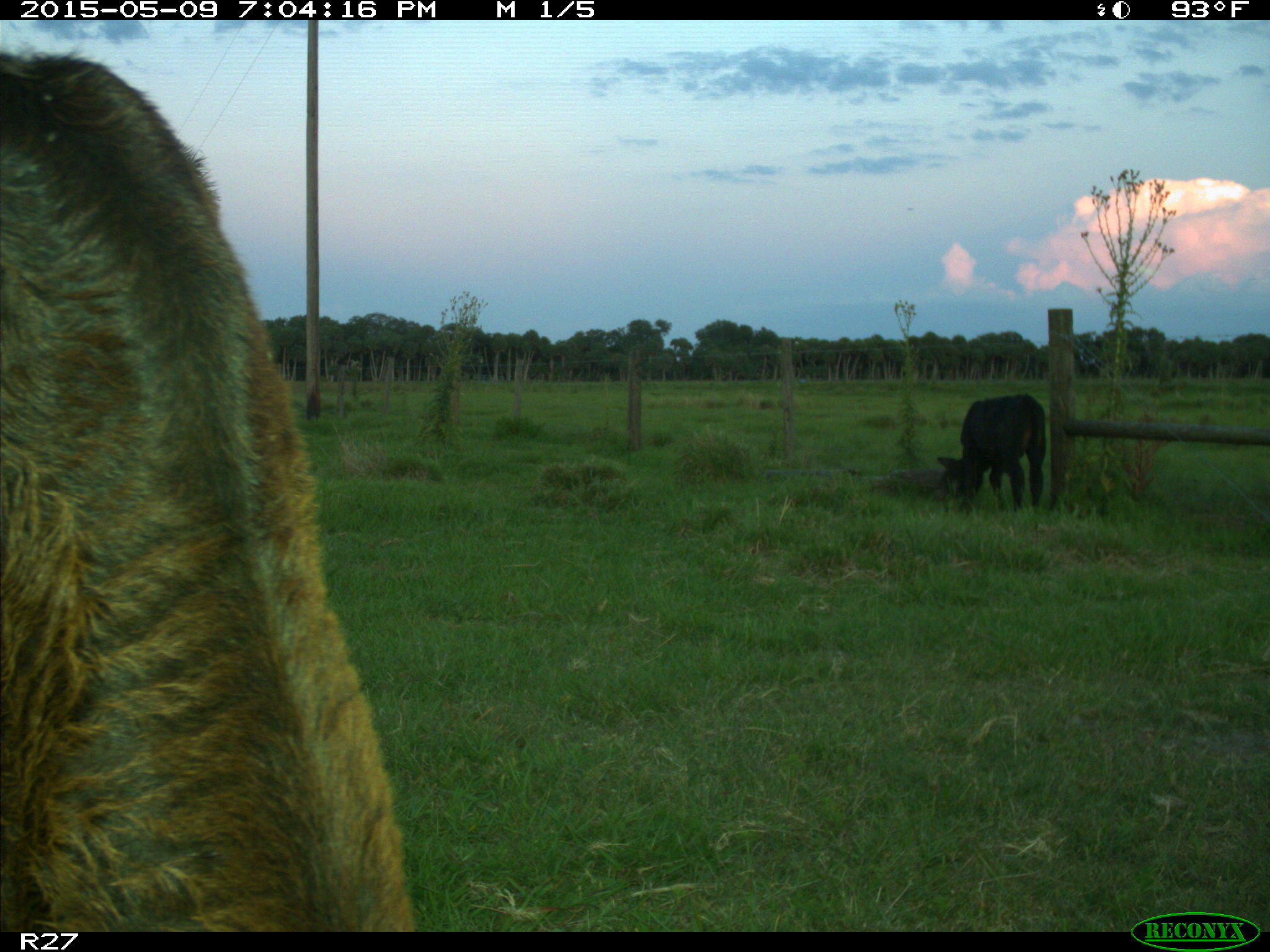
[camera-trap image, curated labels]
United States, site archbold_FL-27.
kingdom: Animalia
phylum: Chordata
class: Mammalia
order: Artiodactyla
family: Bovidae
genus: Bos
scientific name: Bos taurus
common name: domestic cow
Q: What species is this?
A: Bos taurus (domestic cow).